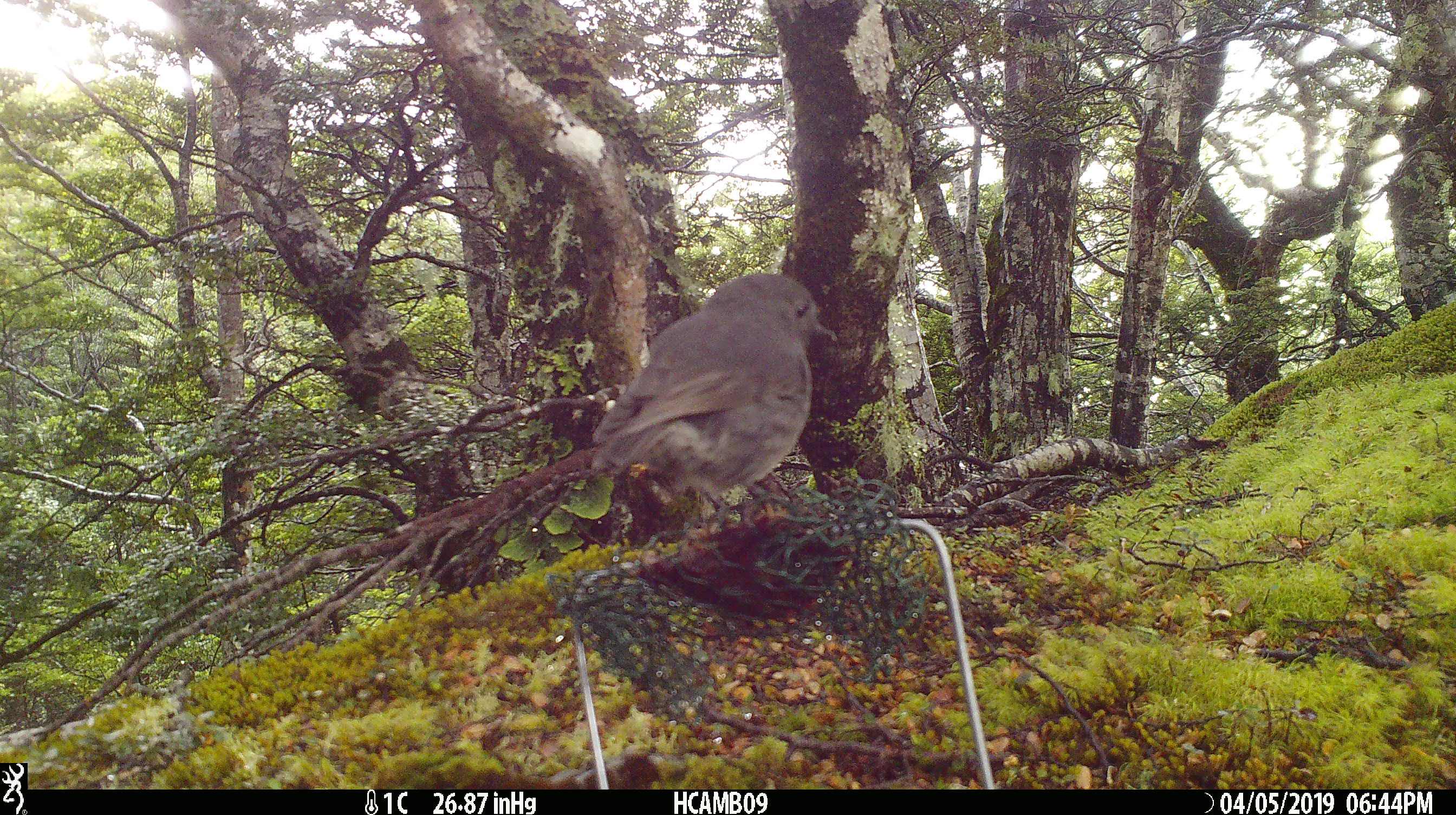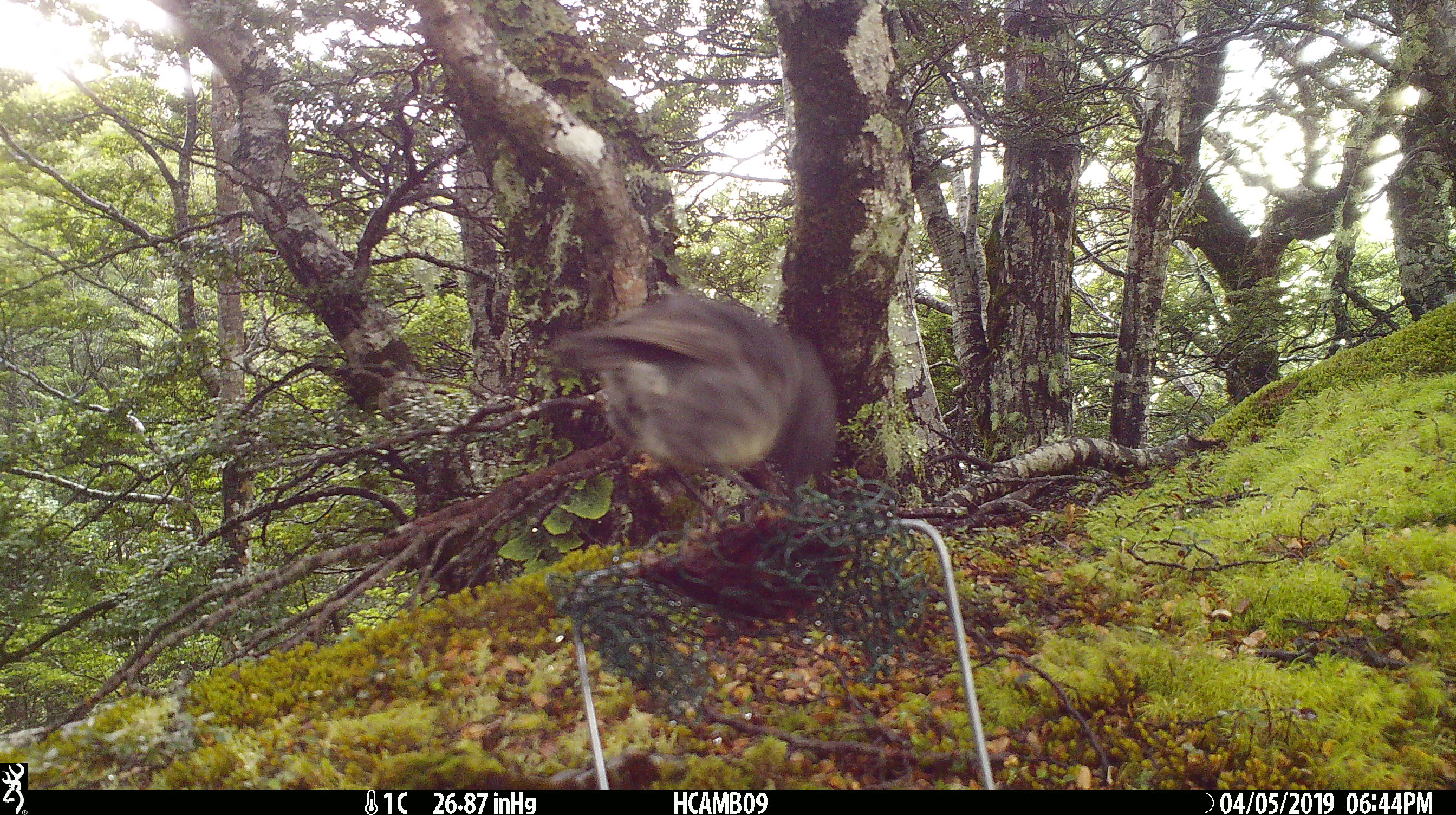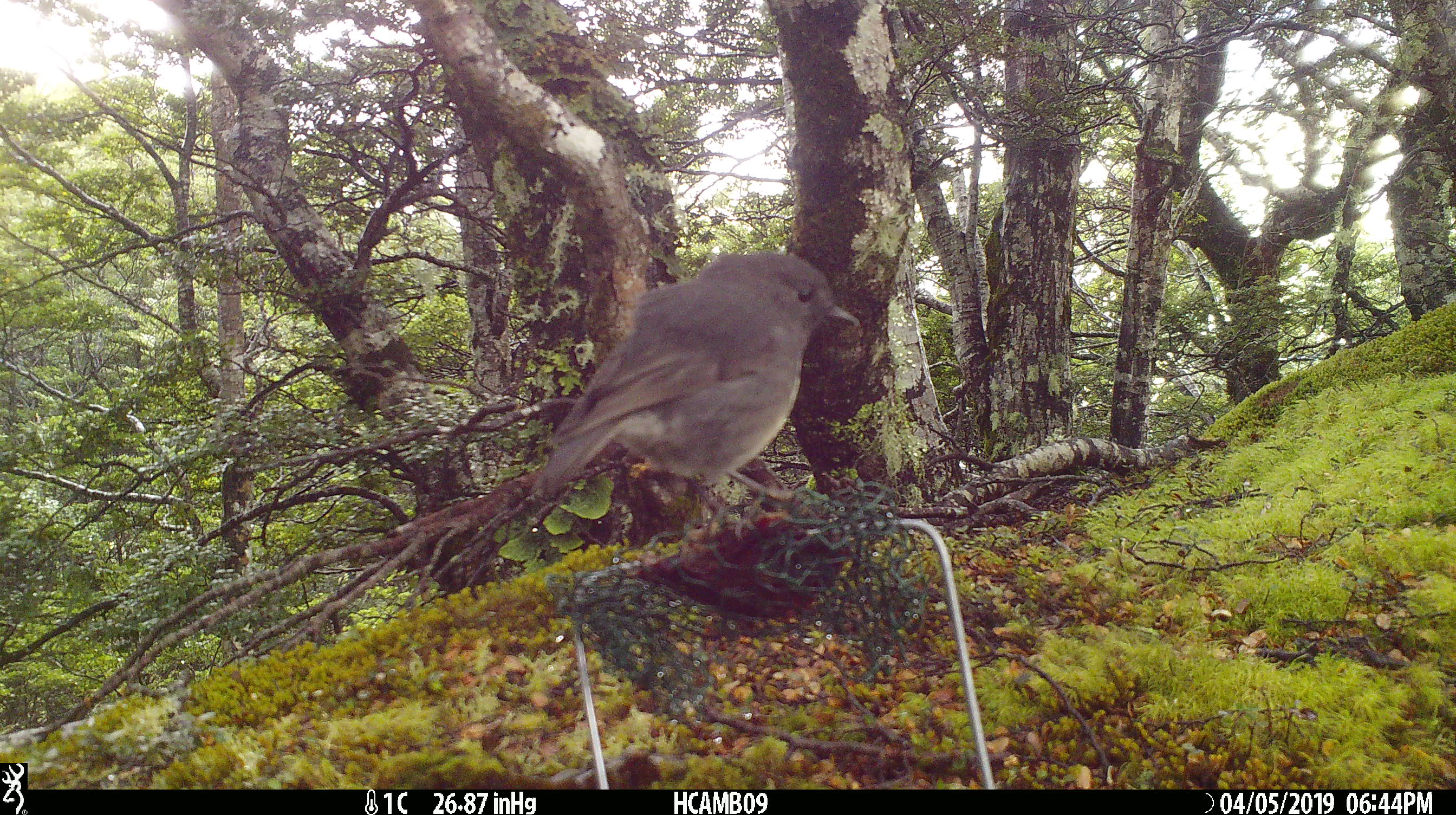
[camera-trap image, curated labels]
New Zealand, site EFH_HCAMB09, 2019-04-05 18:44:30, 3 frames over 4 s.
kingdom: Animalia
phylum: Chordata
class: Aves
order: Passeriformes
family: Petroicidae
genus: Petroica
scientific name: Petroica australis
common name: new zealand robin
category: robin